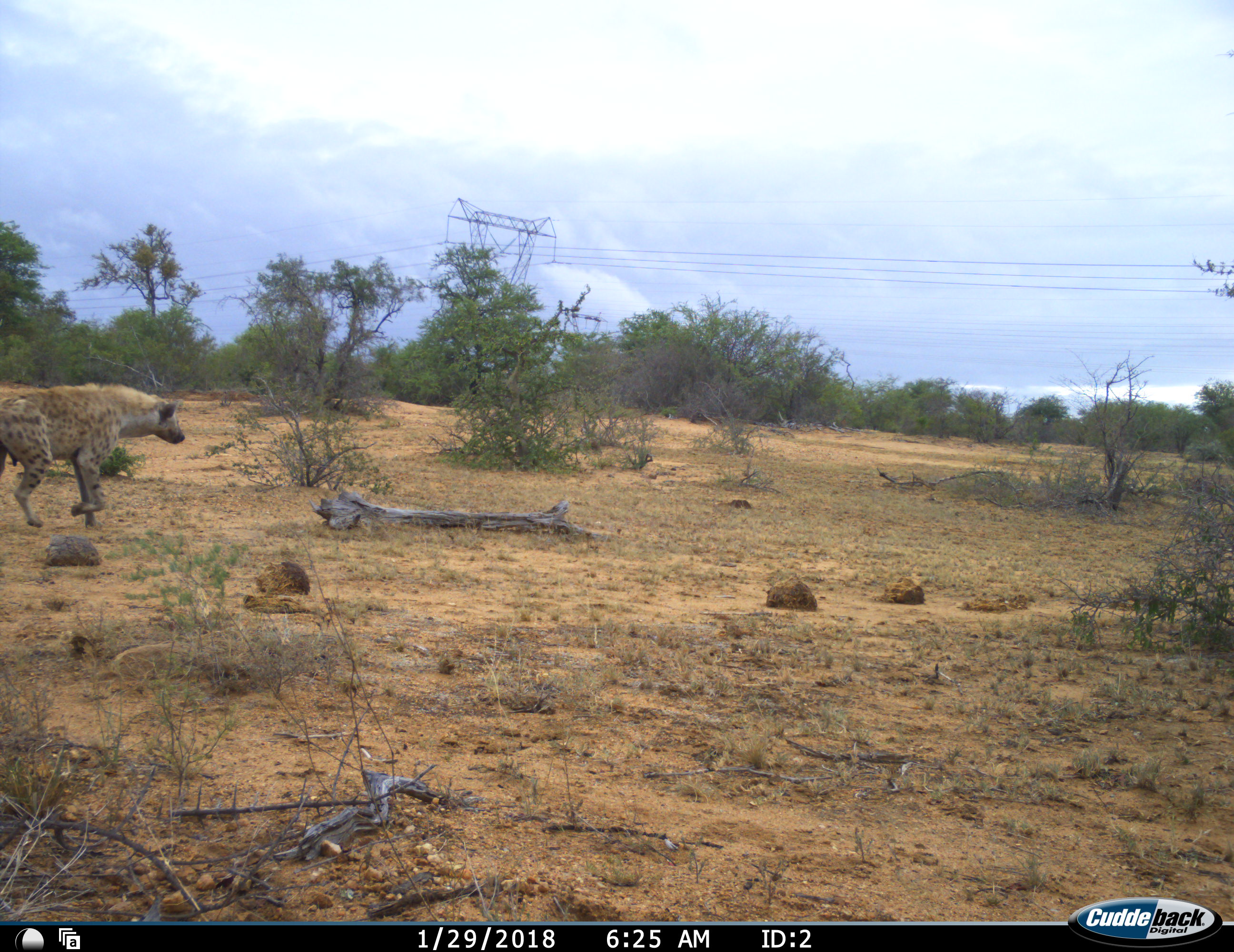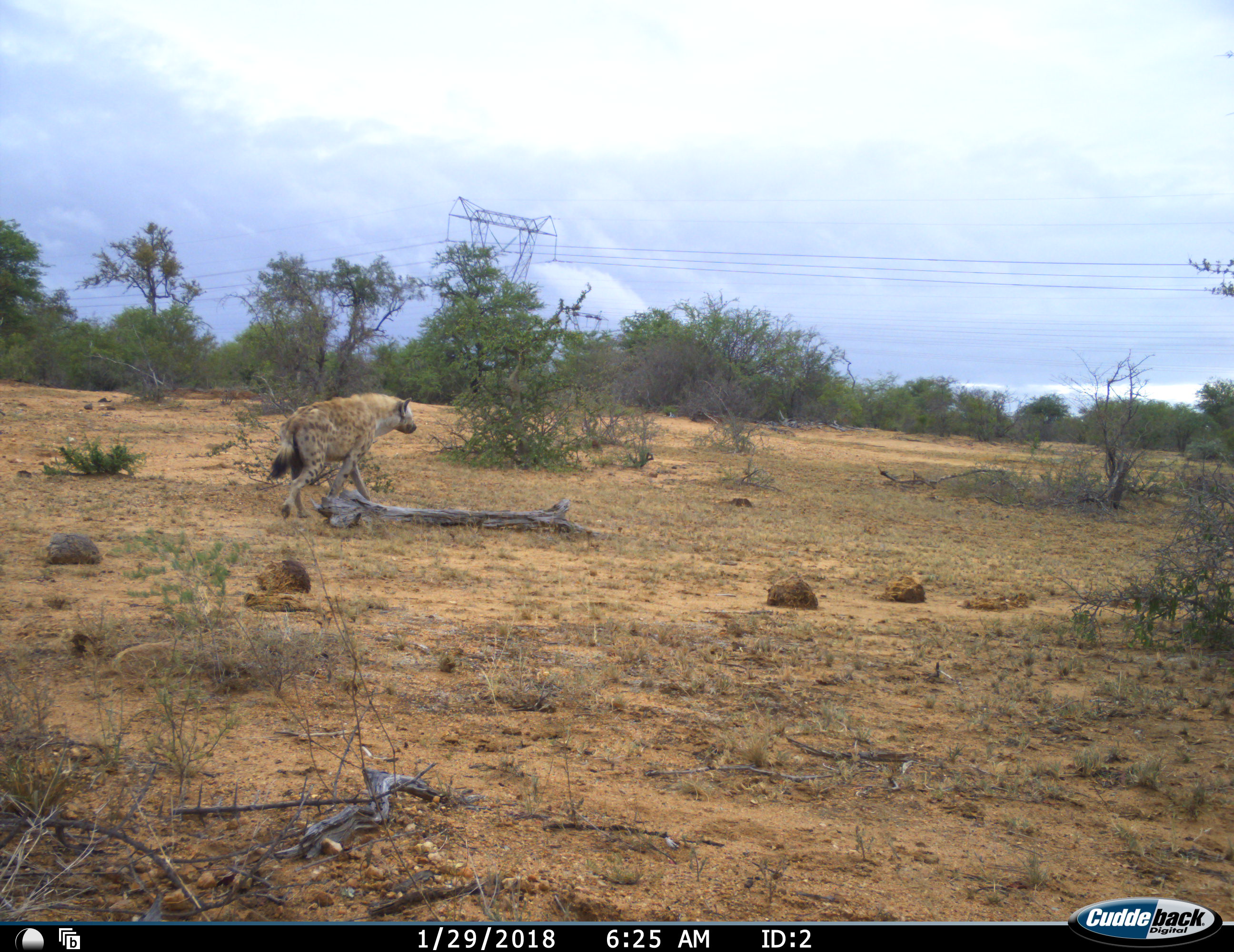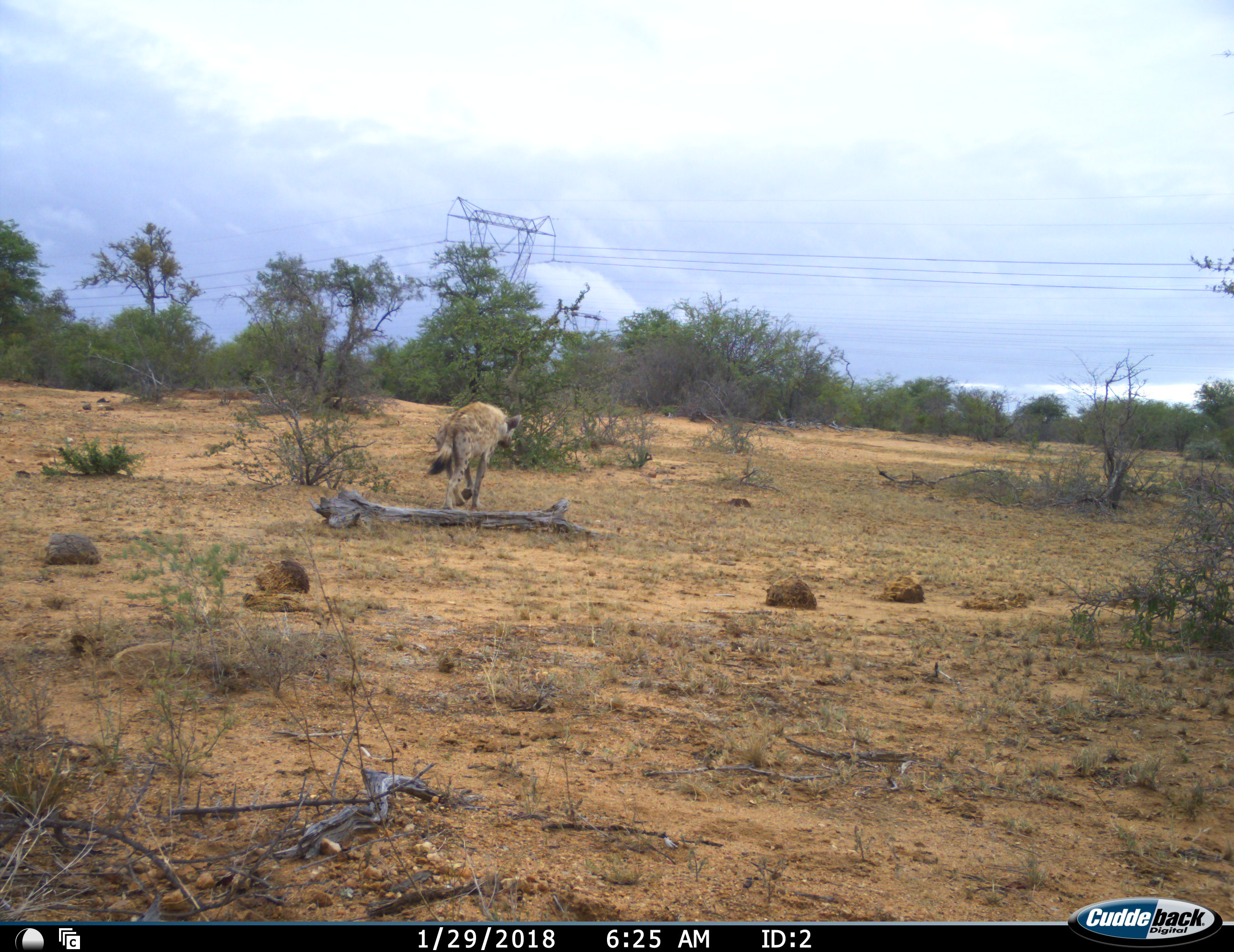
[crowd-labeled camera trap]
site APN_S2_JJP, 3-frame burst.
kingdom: Animalia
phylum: Chordata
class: Mammalia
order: Carnivora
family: Hyaenidae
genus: Crocuta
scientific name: Crocuta crocuta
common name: spotted hyena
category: hyenaspotted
Hyenaspotted (spotted hyena) (Crocuta crocuta), count 1. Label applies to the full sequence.